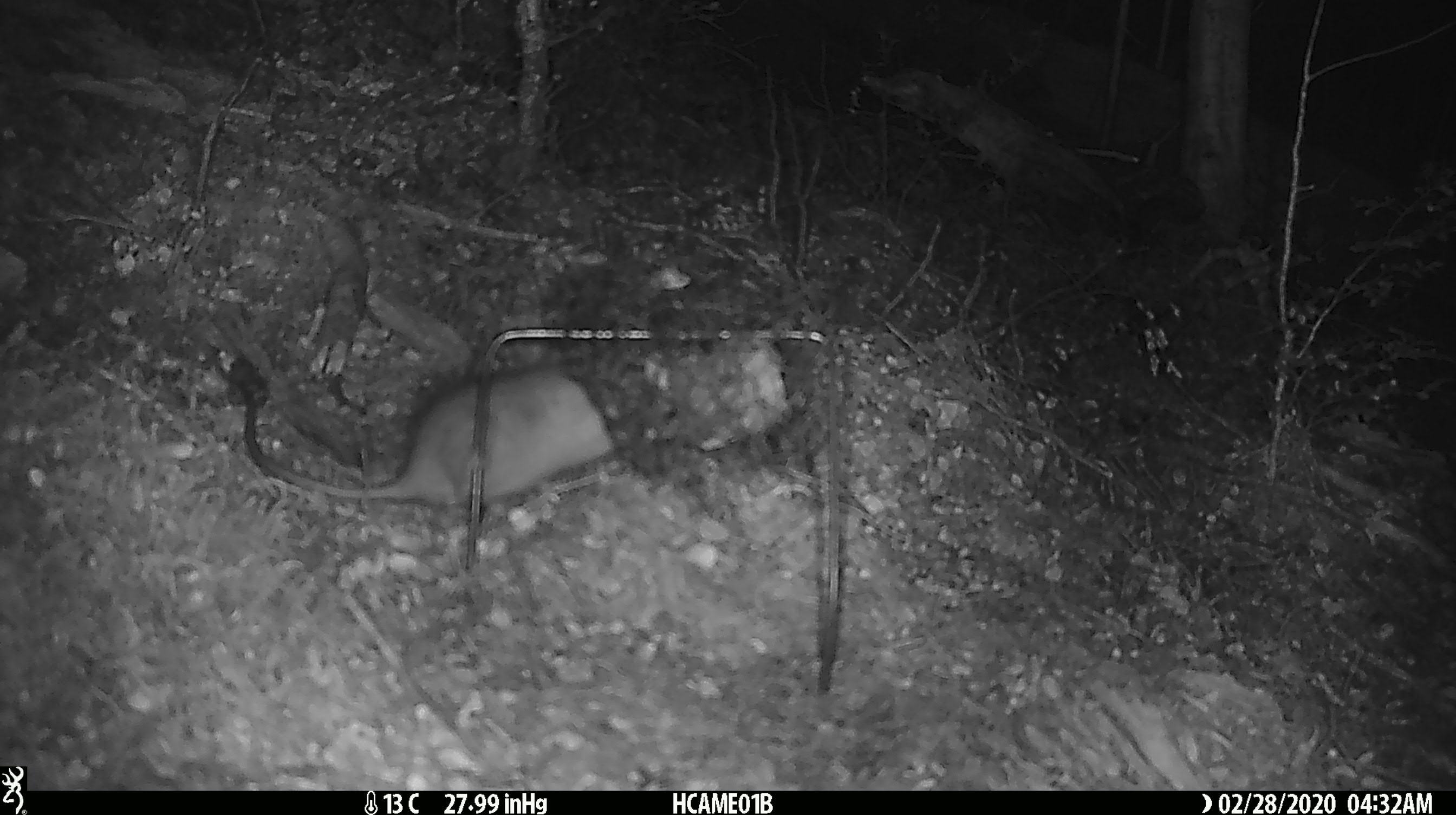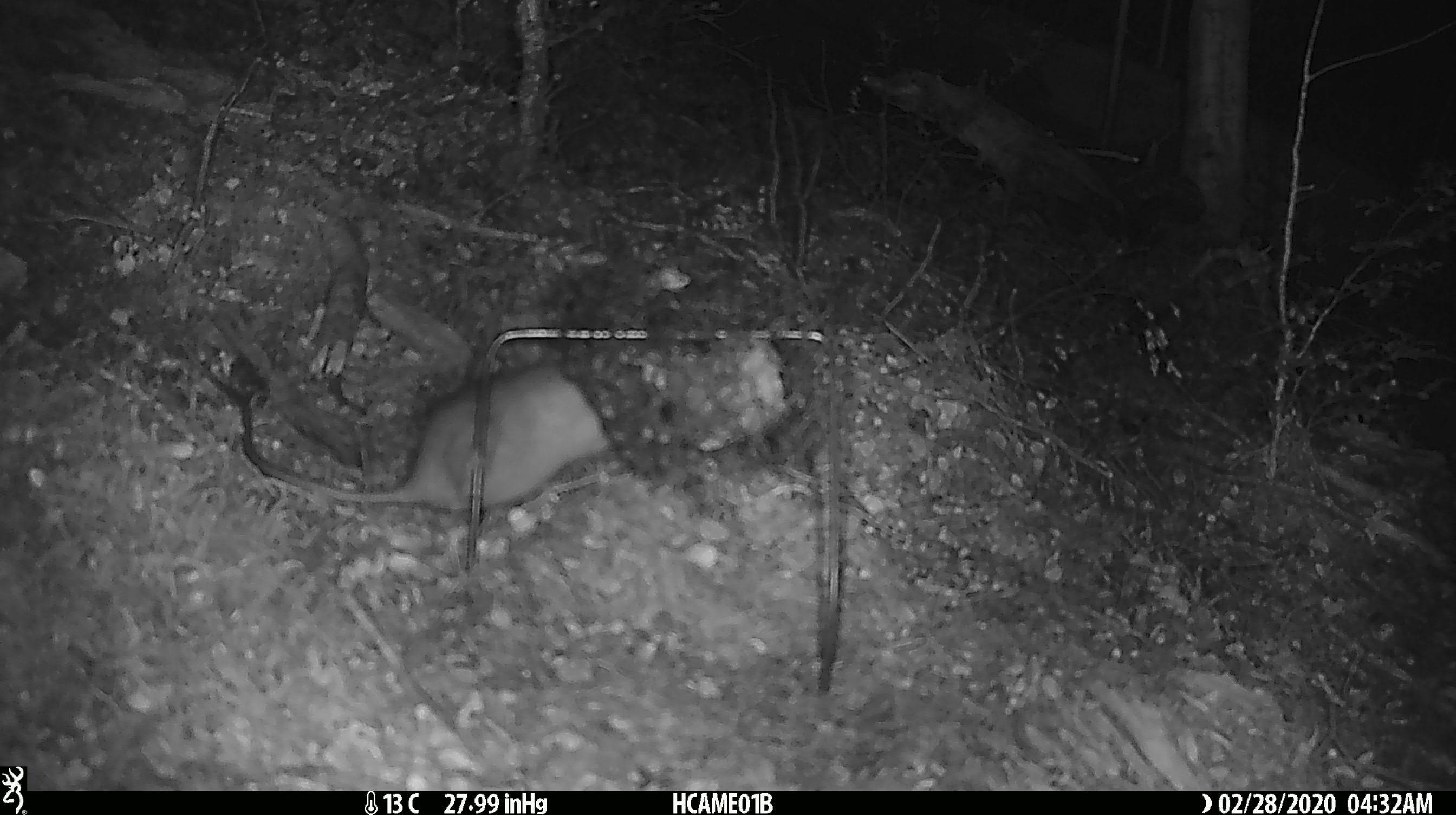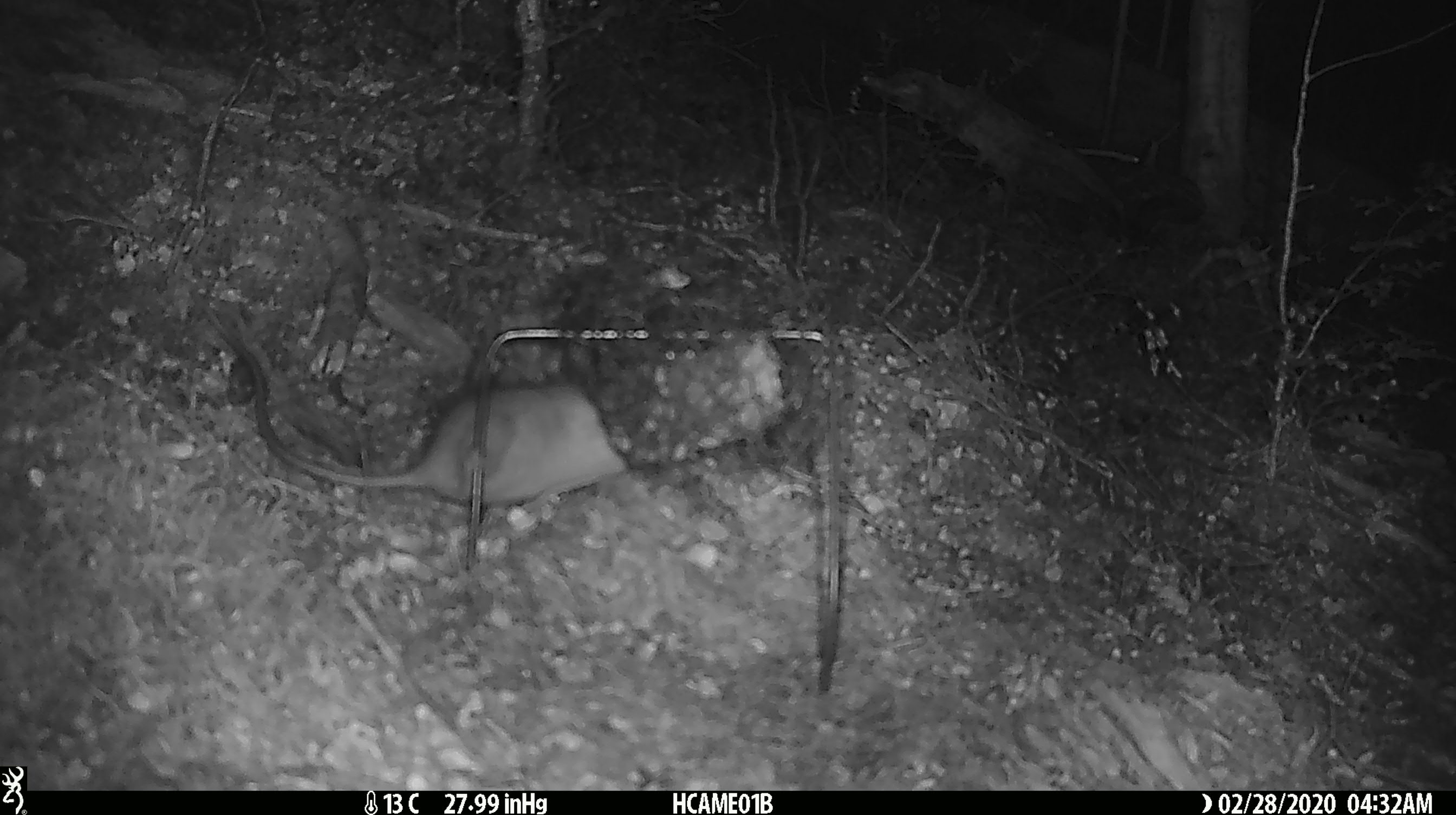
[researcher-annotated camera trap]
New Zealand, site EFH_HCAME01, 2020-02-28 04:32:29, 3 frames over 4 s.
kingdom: Animalia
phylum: Chordata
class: Mammalia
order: Rodentia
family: Muridae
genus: Rattus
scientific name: Rattus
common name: rat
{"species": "rat (Rattus)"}